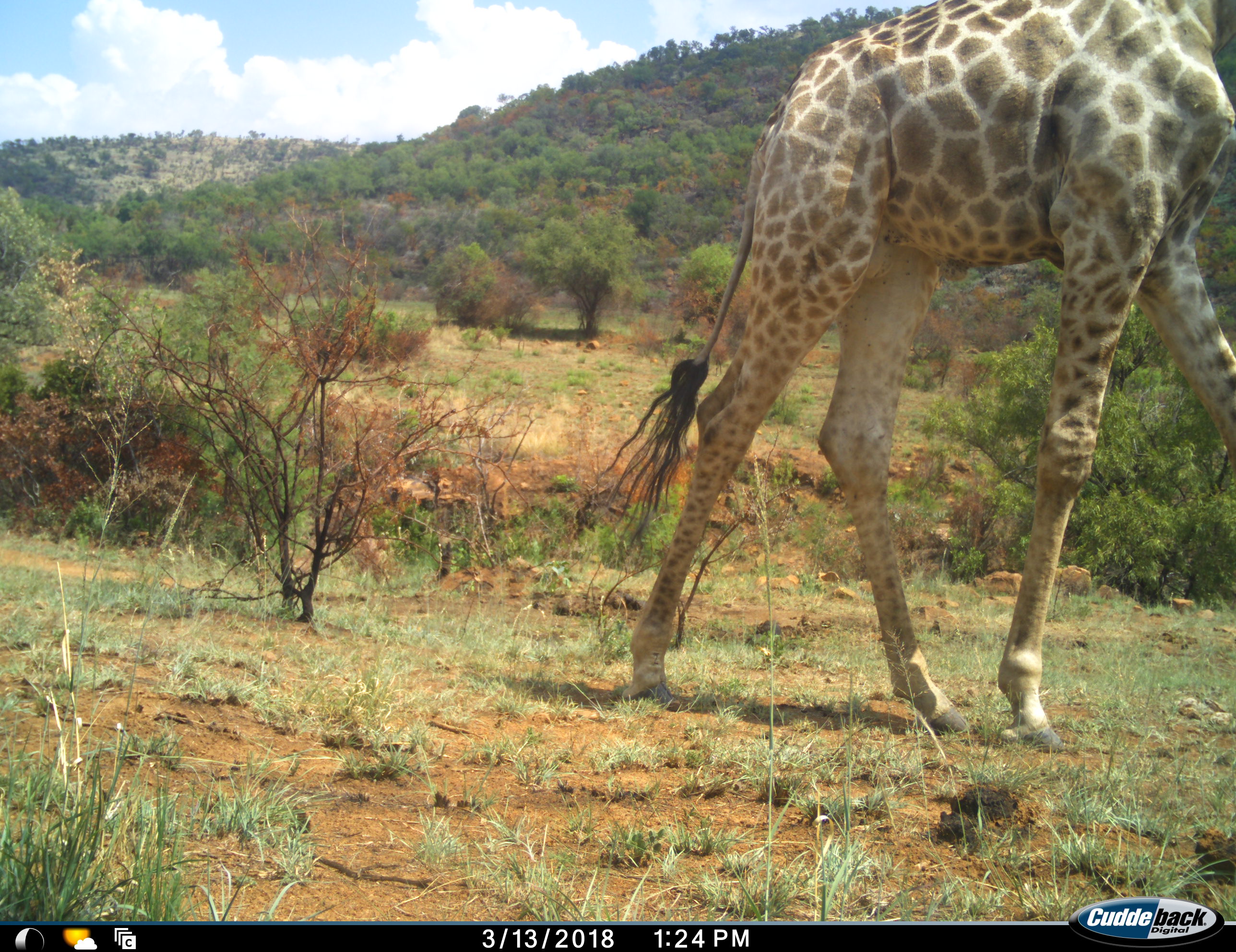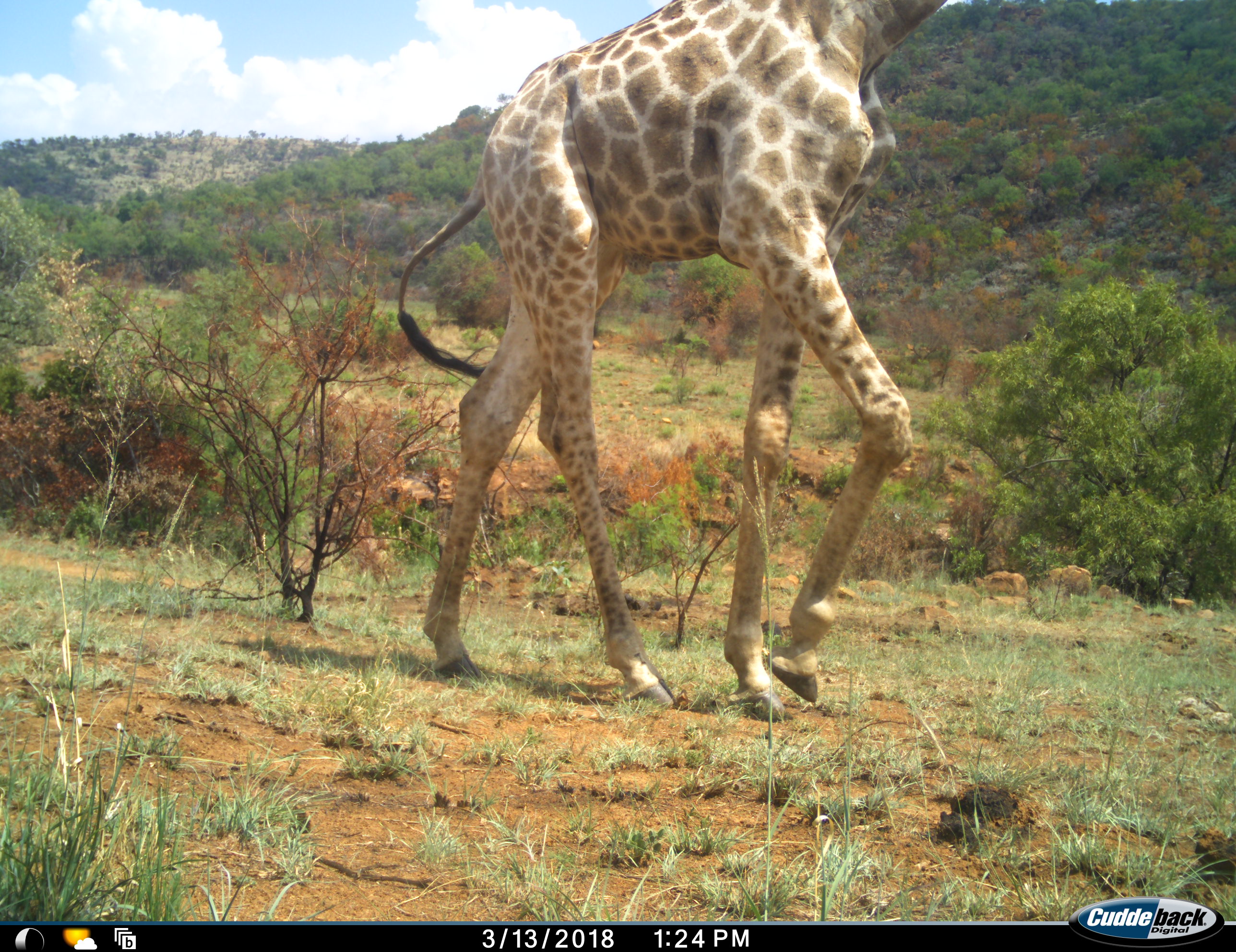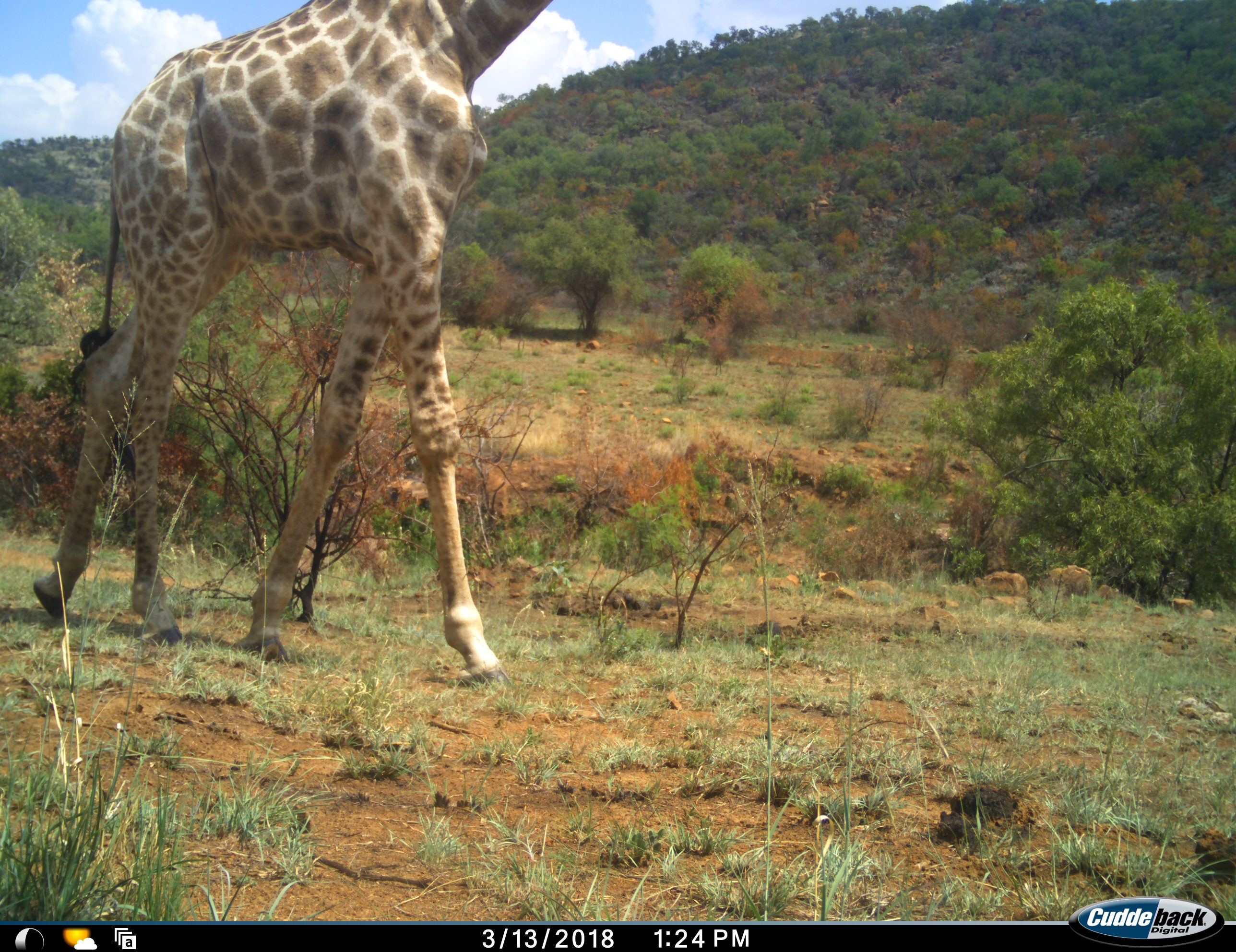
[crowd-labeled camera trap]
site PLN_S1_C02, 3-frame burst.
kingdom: Animalia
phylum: Chordata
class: Mammalia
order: Artiodactyla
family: Giraffidae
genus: Giraffa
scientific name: Giraffa camelopardalis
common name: giraffe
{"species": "giraffe (Giraffa camelopardalis)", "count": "1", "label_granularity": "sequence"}